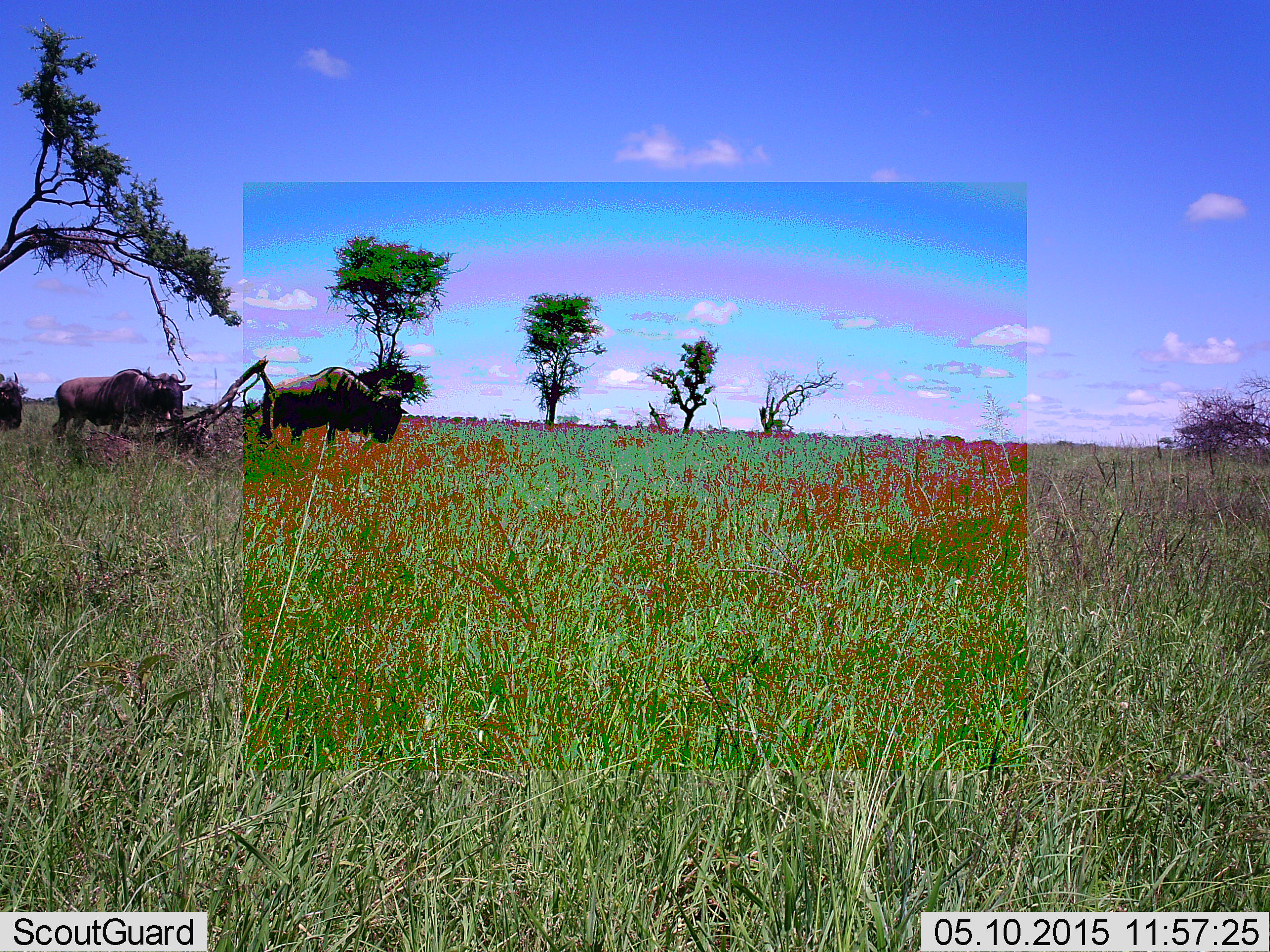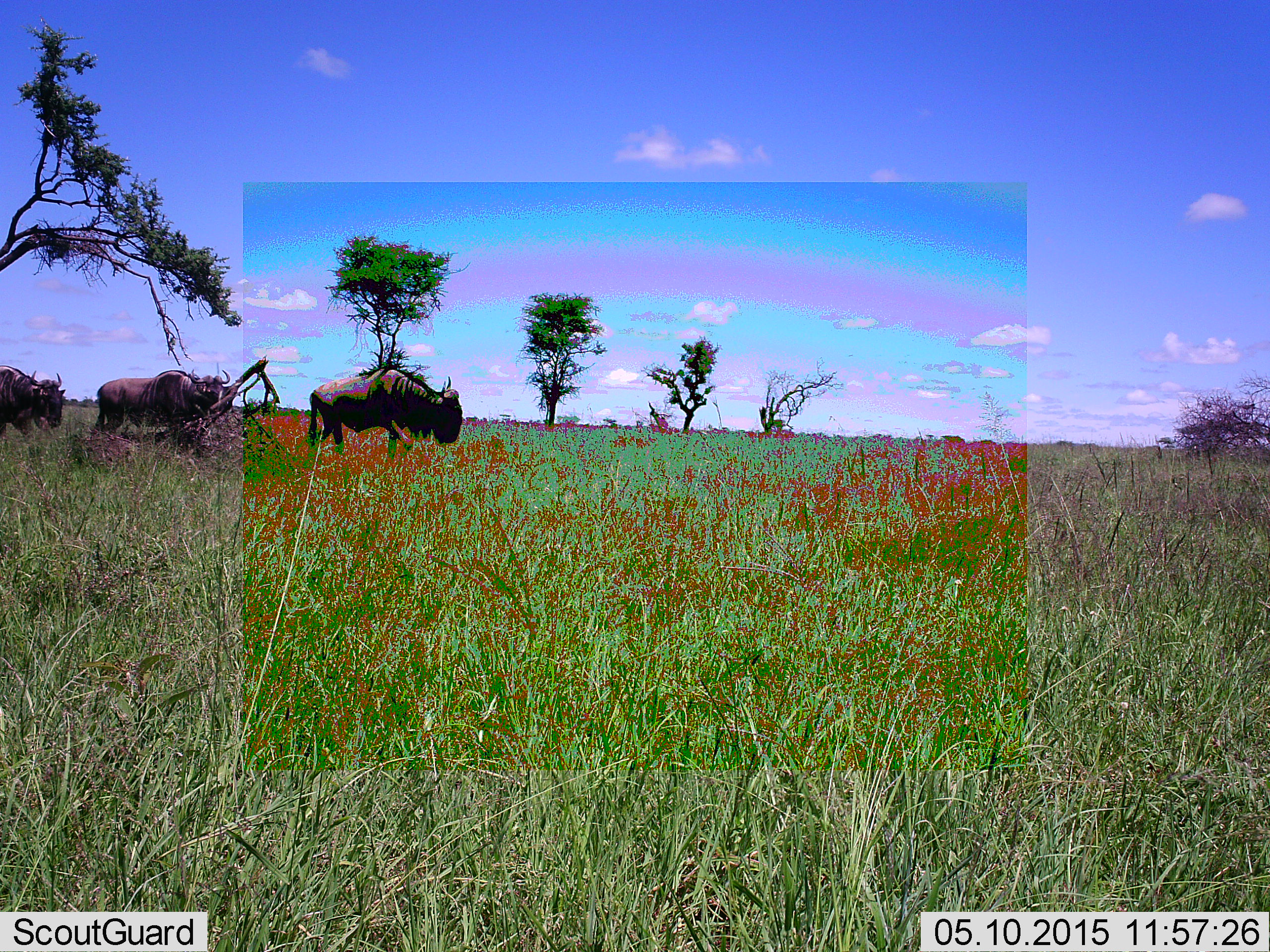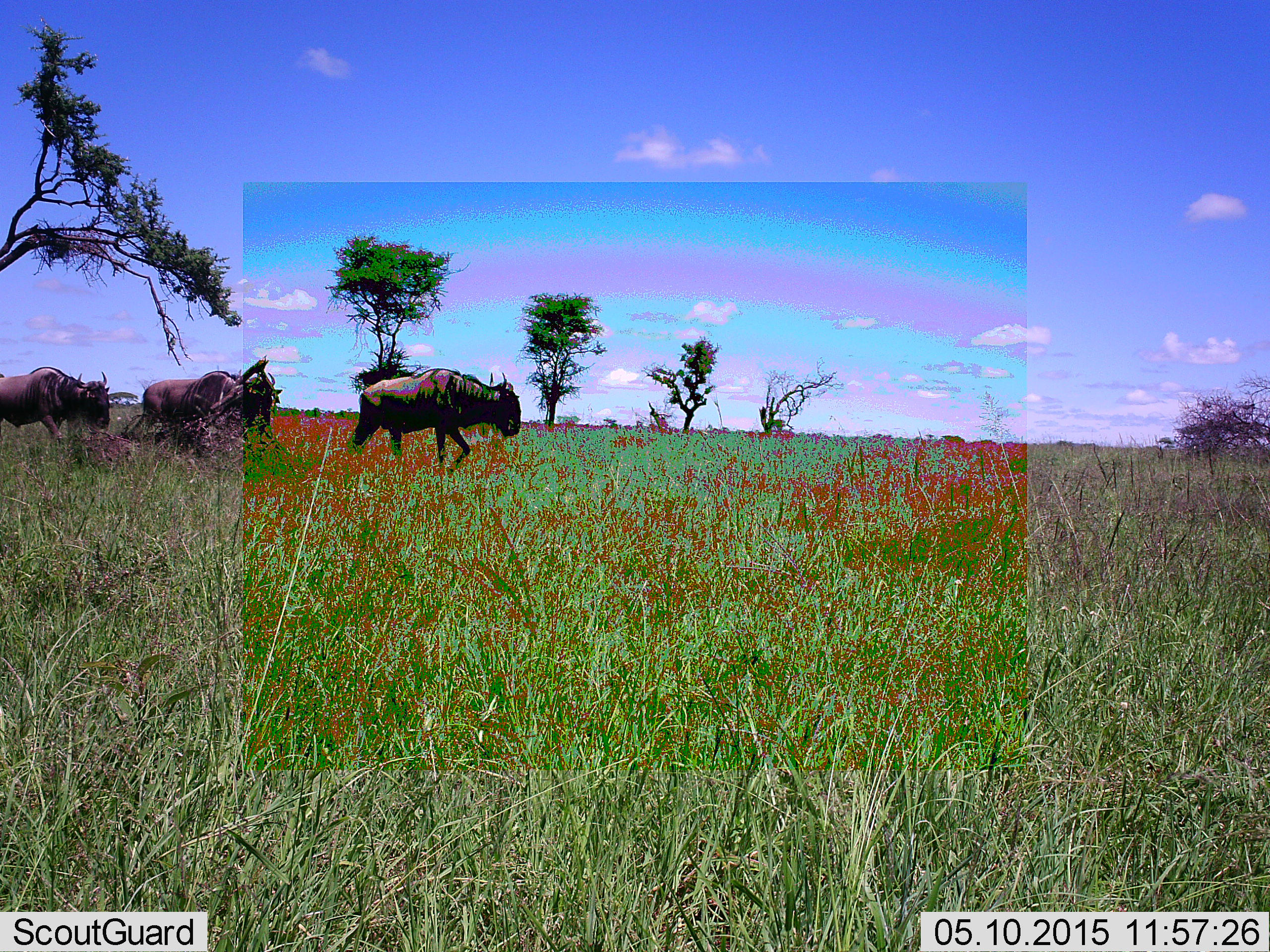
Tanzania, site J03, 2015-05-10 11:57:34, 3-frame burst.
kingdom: Animalia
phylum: Chordata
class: Mammalia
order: Artiodactyla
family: Bovidae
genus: Connochaetes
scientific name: Connochaetes taurinus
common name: blue wildebeest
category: wildebeest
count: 3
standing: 0%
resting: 0%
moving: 100%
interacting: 0%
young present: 0%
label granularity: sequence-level